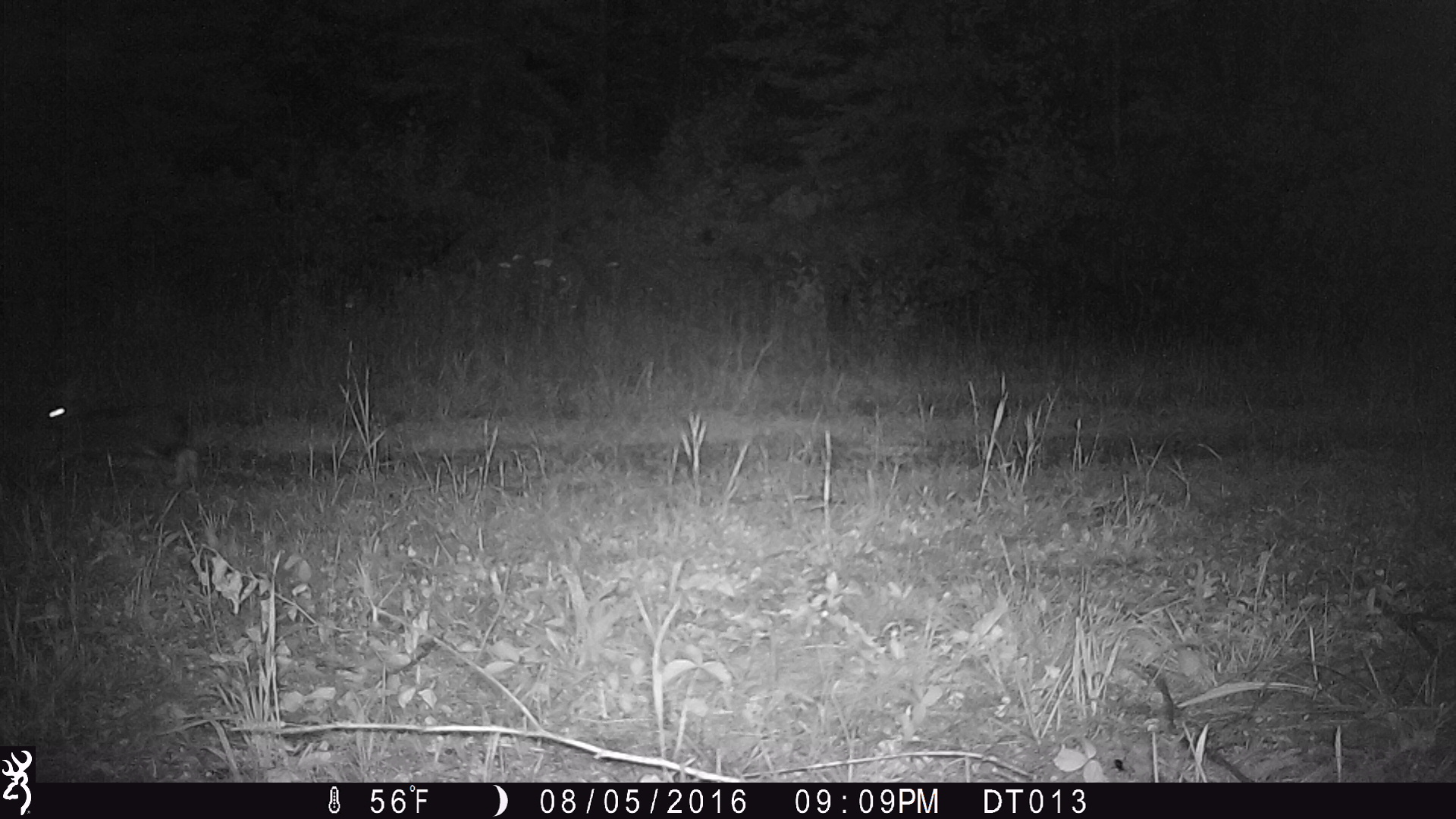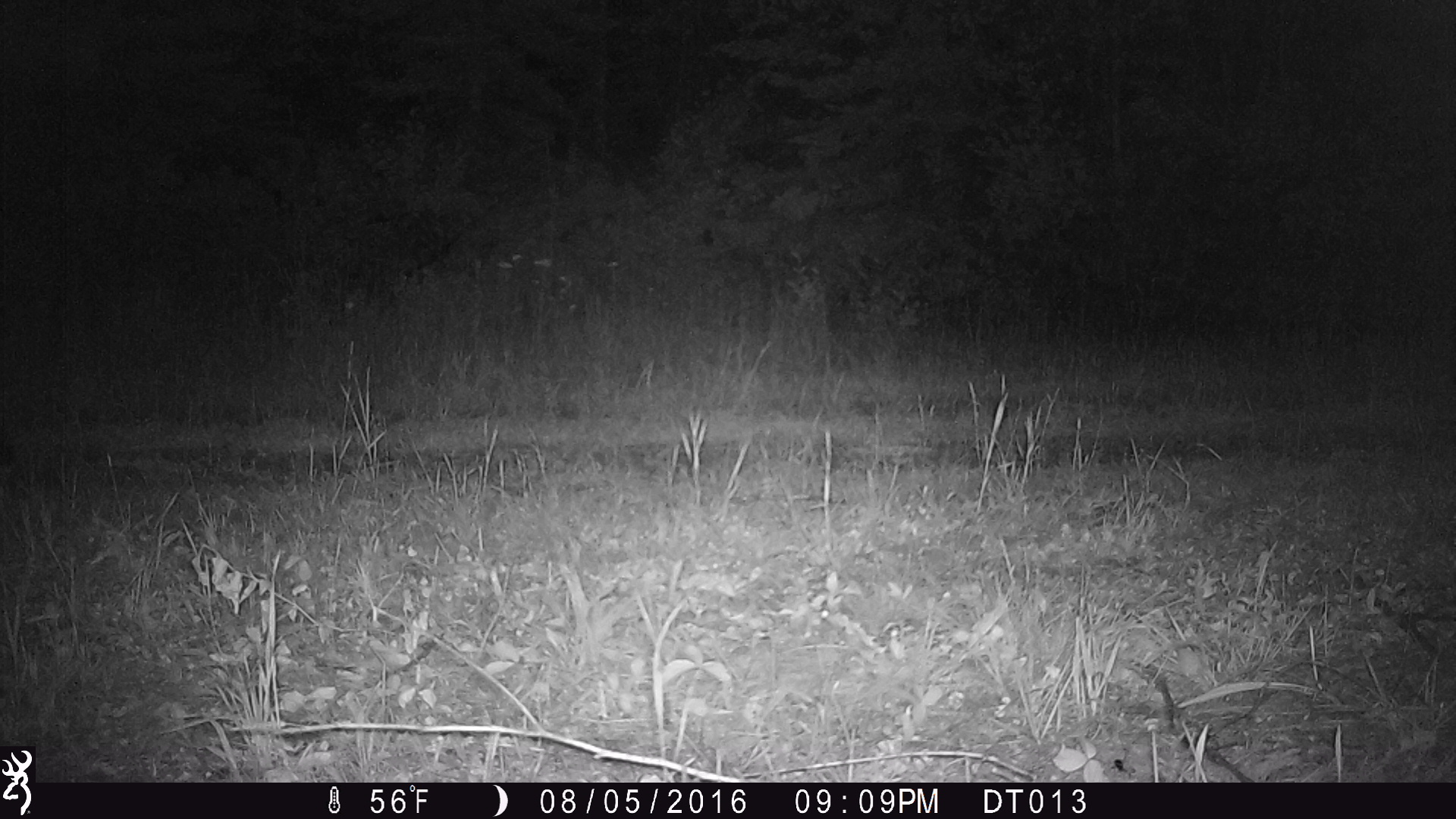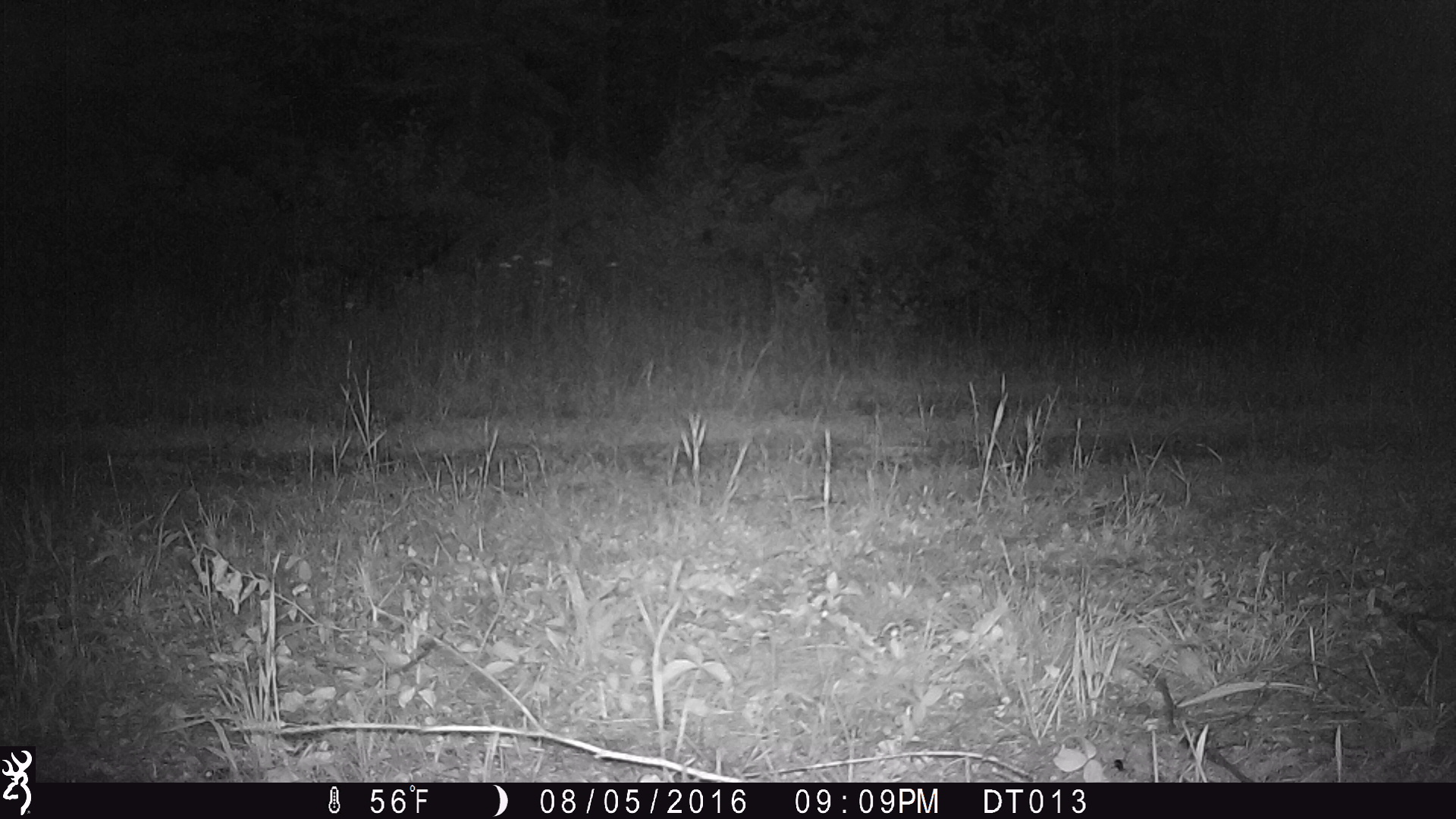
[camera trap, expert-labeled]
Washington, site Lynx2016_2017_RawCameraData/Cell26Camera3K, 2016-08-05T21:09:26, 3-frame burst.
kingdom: Animalia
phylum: Chordata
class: Mammalia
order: Lagomorpha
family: Leporidae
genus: Lepus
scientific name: Lepus americanus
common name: snowshoe hare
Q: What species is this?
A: Lepus americanus (snowshoe hare).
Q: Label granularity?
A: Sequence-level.